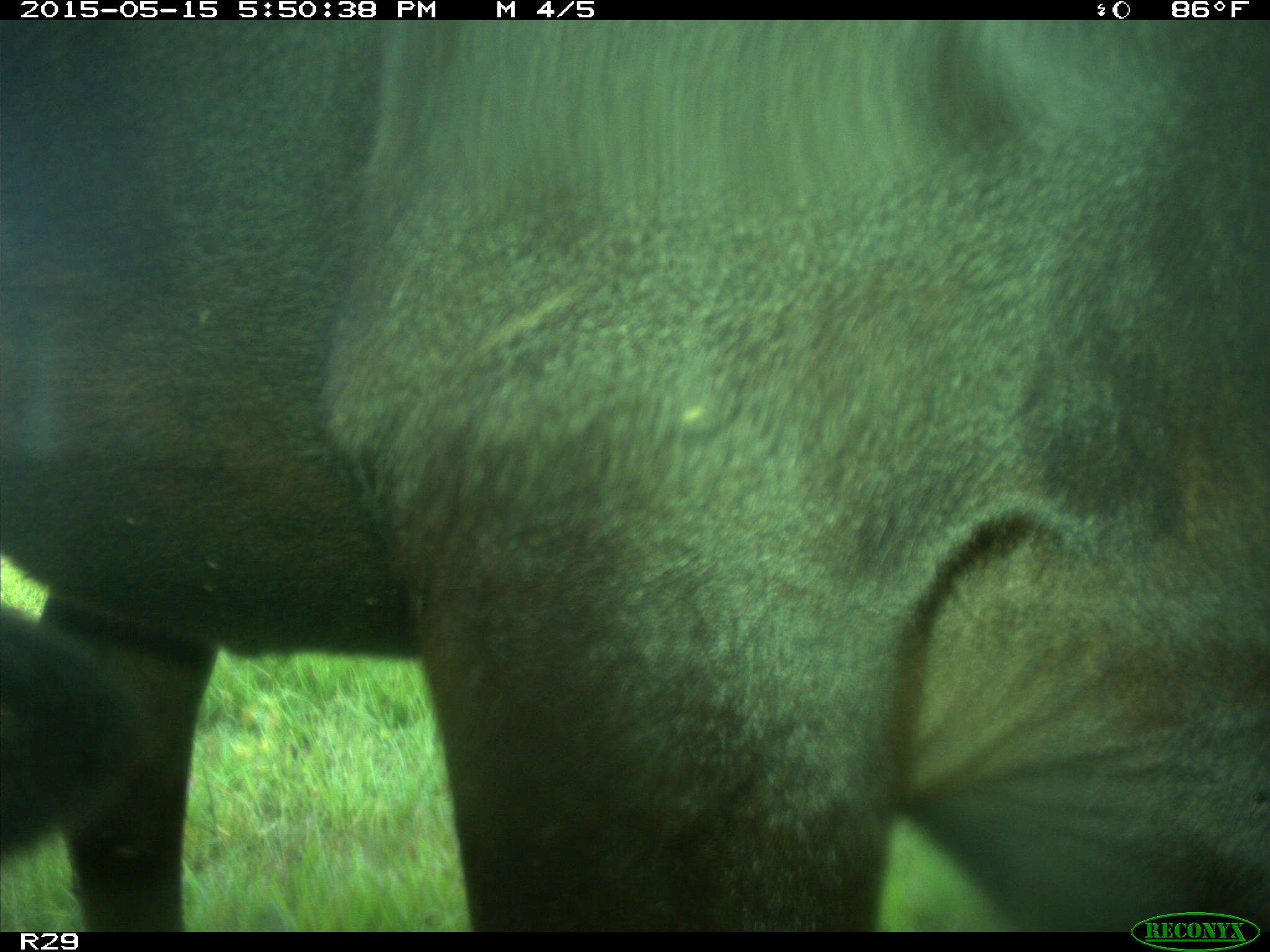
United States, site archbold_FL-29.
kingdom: Animalia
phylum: Chordata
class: Mammalia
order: Artiodactyla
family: Bovidae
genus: Bos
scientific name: Bos taurus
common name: domestic cow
Bos taurus (domestic cow).